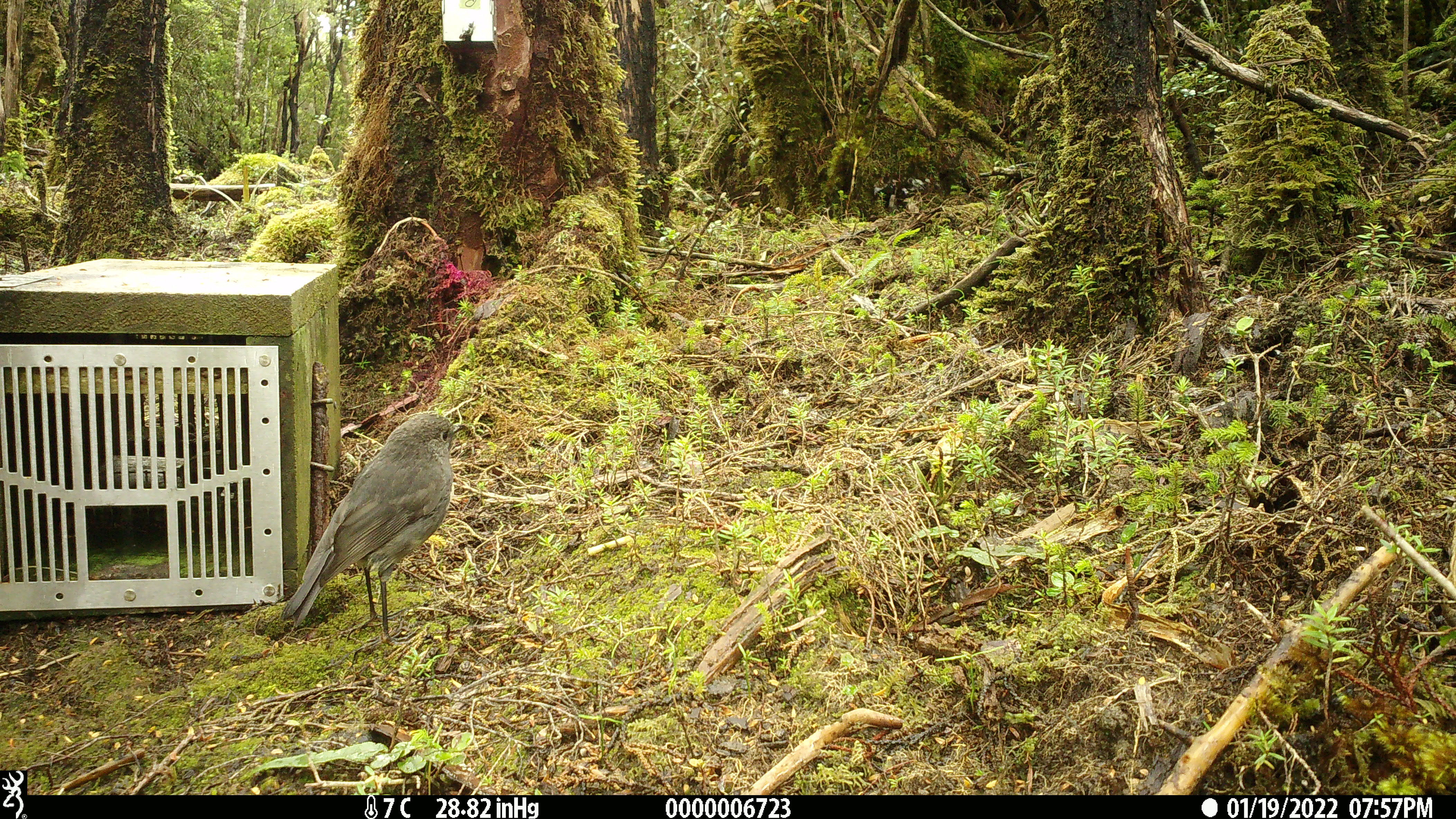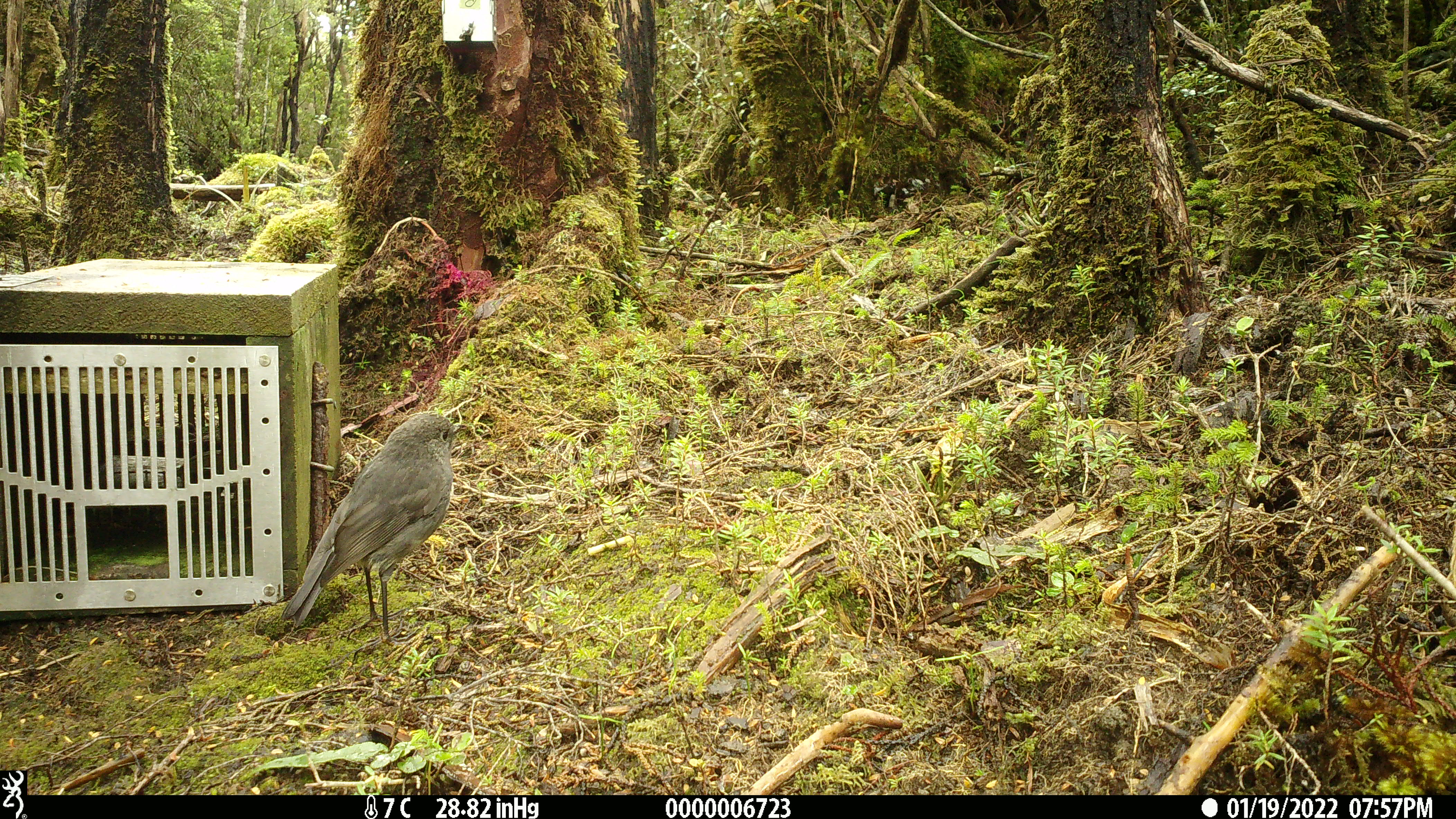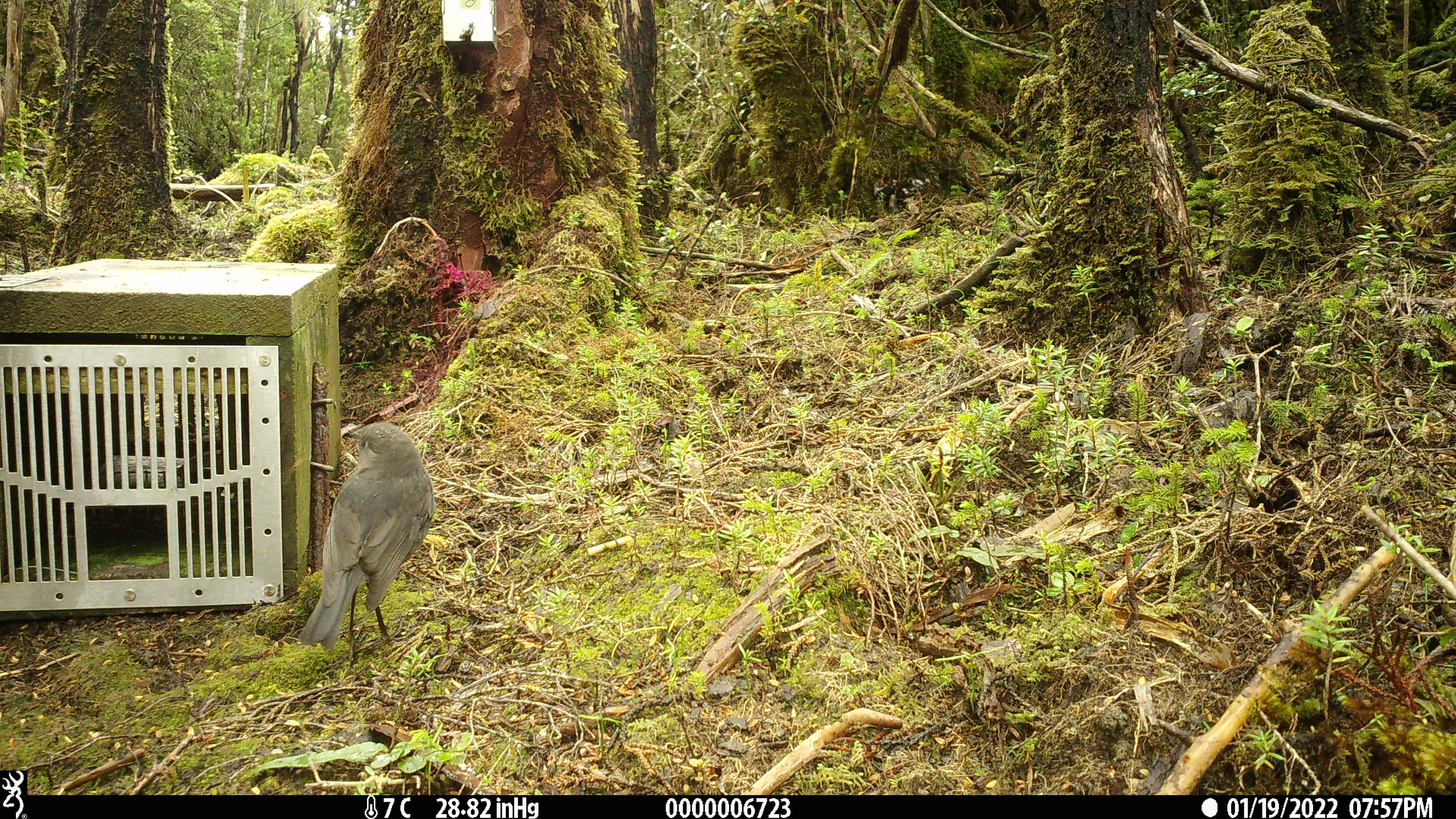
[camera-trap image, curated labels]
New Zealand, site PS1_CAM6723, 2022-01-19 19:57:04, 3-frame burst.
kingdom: Animalia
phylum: Chordata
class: Aves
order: Passeriformes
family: Petroicidae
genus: Petroica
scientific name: Petroica australis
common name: new zealand robin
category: robin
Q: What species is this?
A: Robin (new zealand robin) (Petroica australis).